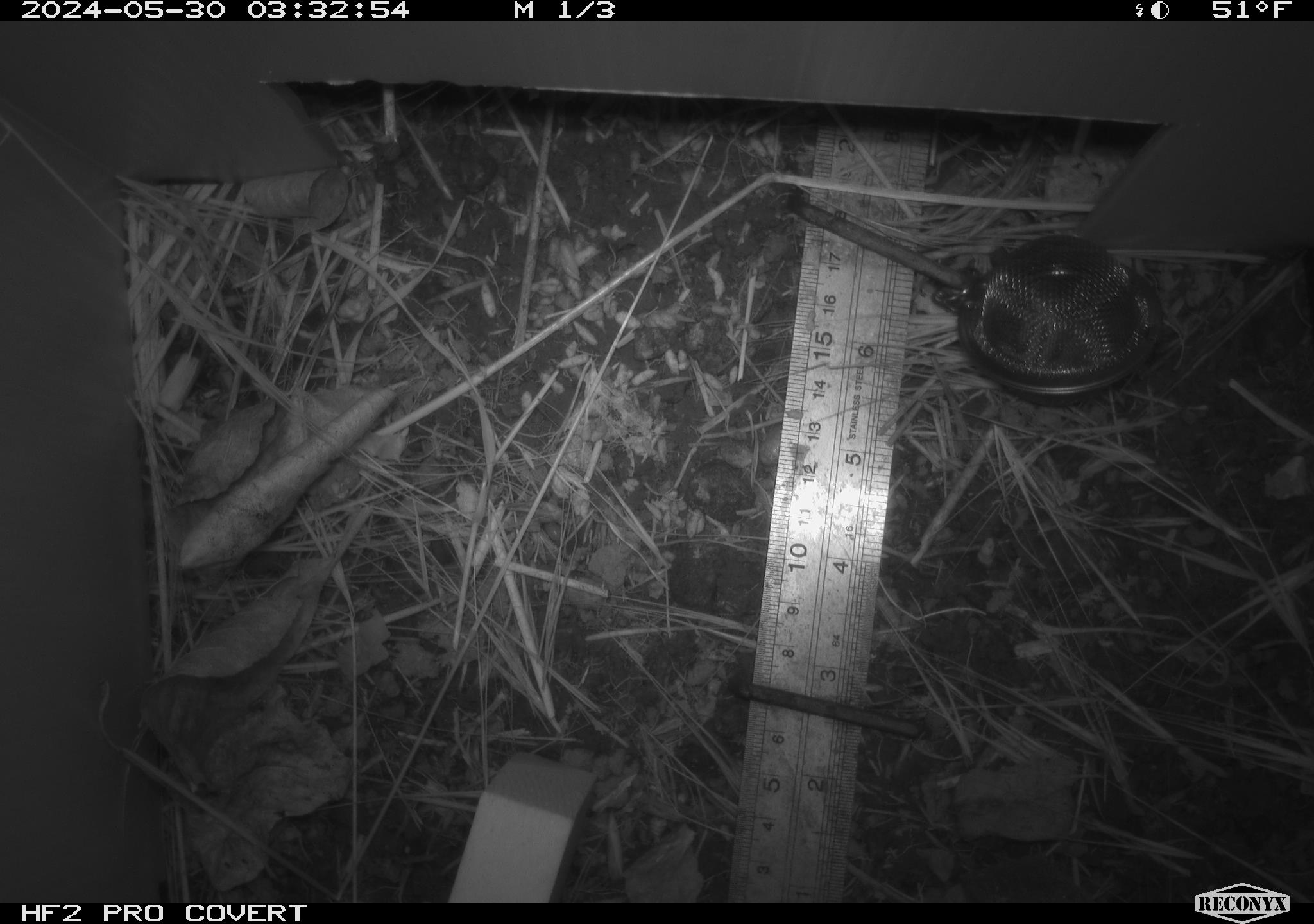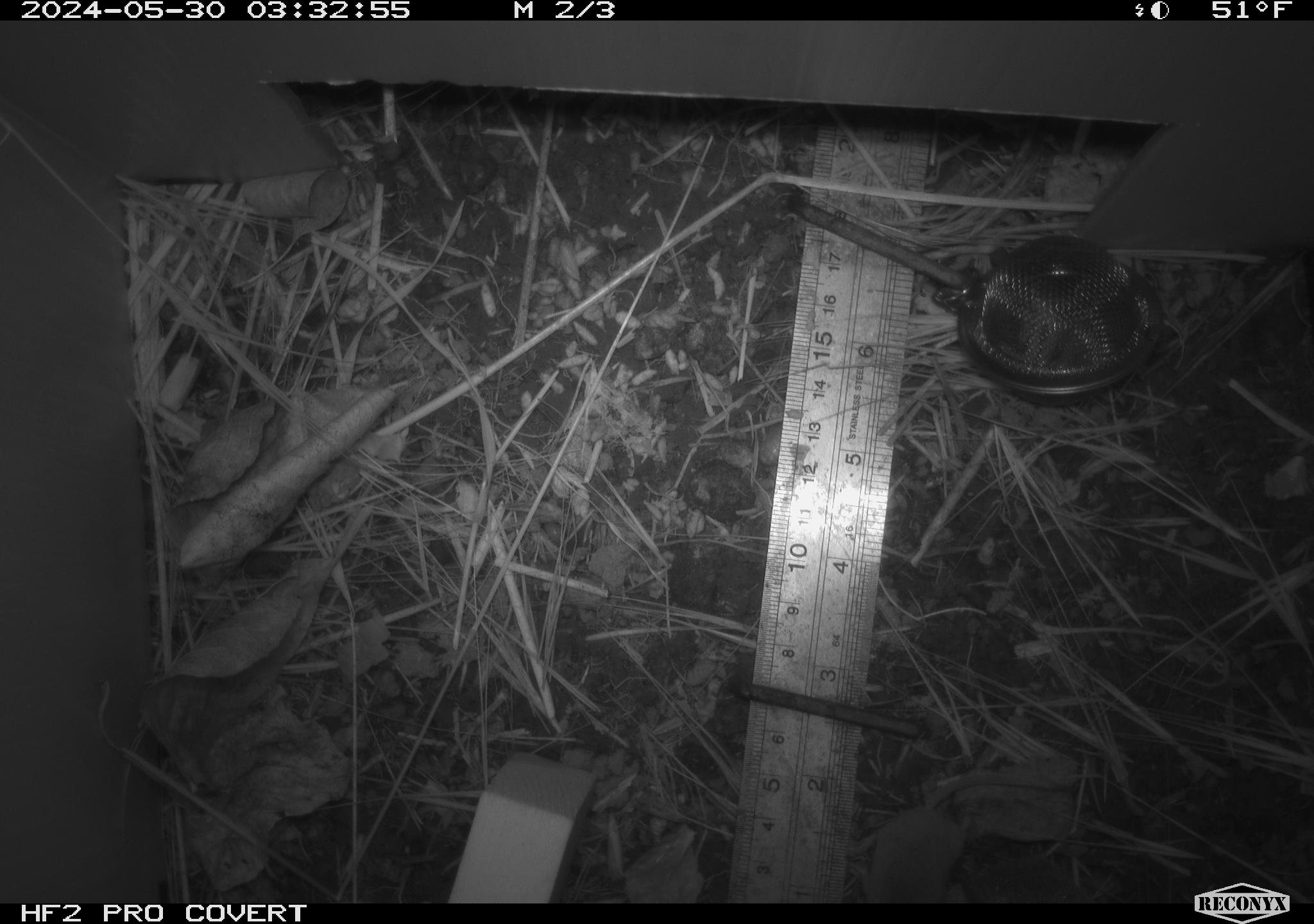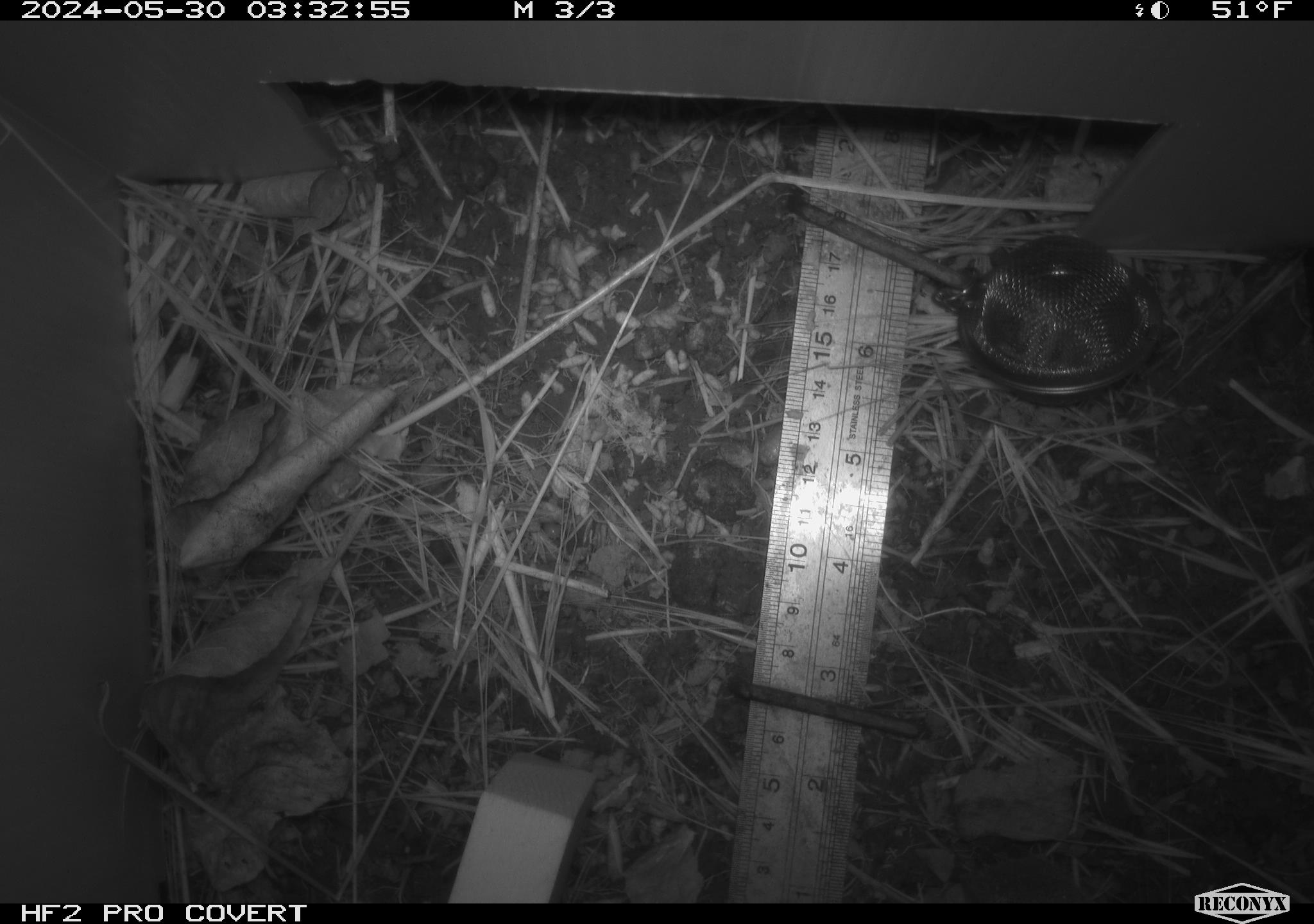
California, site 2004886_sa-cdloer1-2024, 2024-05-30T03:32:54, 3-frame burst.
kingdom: Animalia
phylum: Chordata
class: Mammalia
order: Eulipotyphla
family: Soricidae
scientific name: Soricidae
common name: shrews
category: soricidae family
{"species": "soricidae family (shrews) (Soricidae)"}